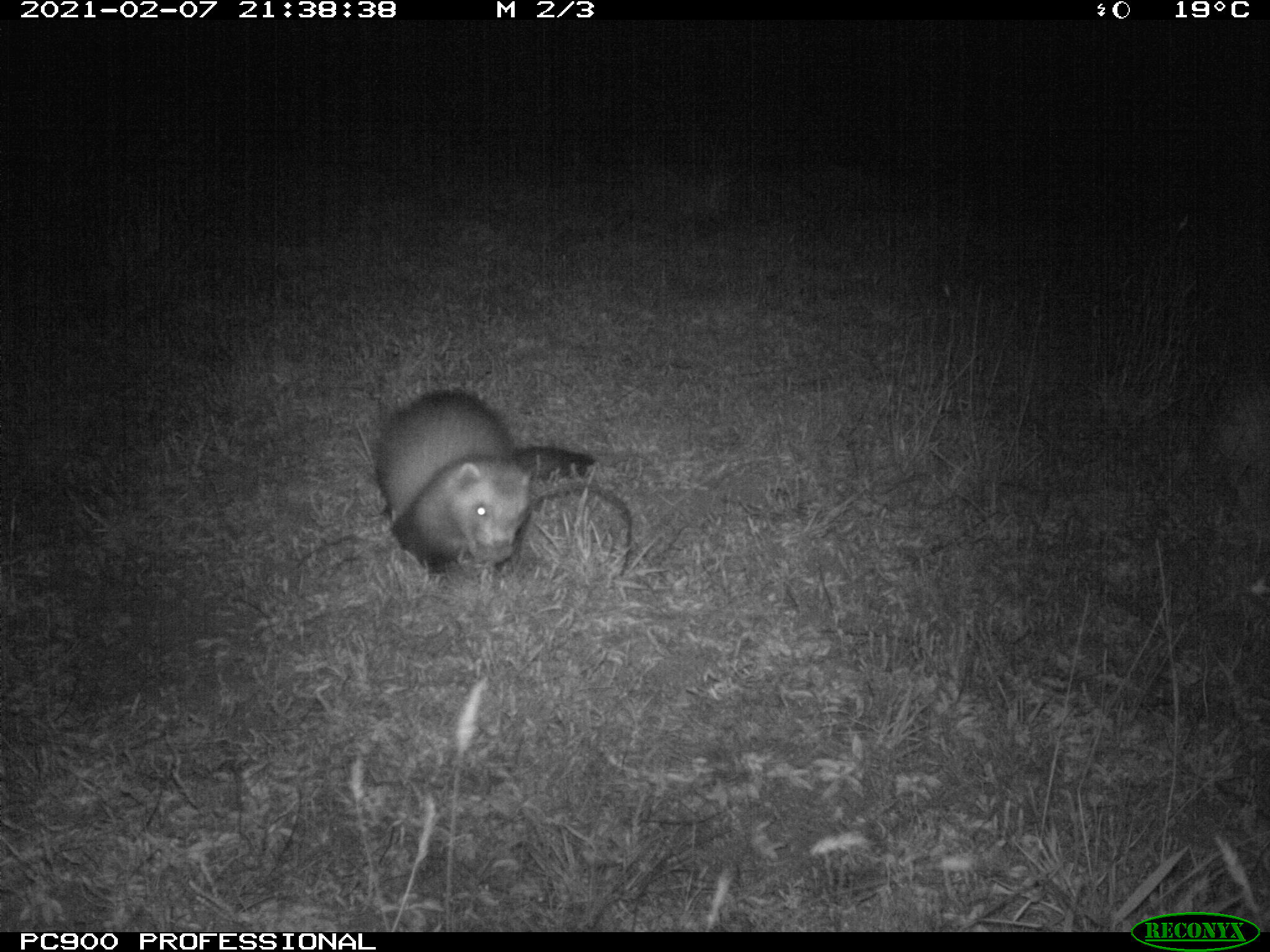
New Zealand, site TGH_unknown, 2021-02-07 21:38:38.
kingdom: Animalia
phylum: Chordata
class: Mammalia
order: Carnivora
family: Mustelidae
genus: Mustela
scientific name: Mustela furo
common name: ferret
Ferret (Mustela furo).